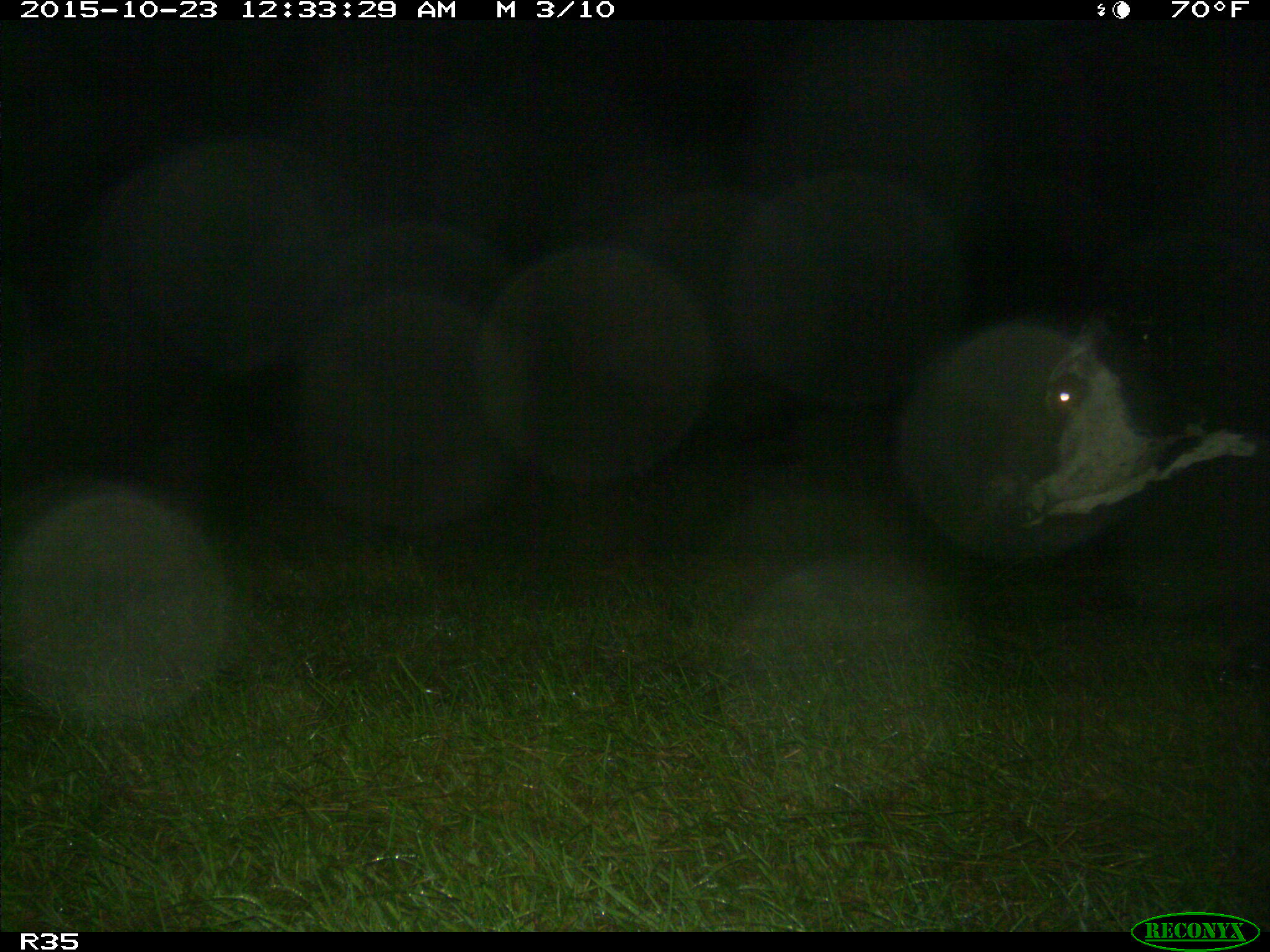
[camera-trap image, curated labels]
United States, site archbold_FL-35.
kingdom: Animalia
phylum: Chordata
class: Mammalia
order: Artiodactyla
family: Bovidae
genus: Bos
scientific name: Bos taurus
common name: domestic cow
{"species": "Bos taurus (domestic cow)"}